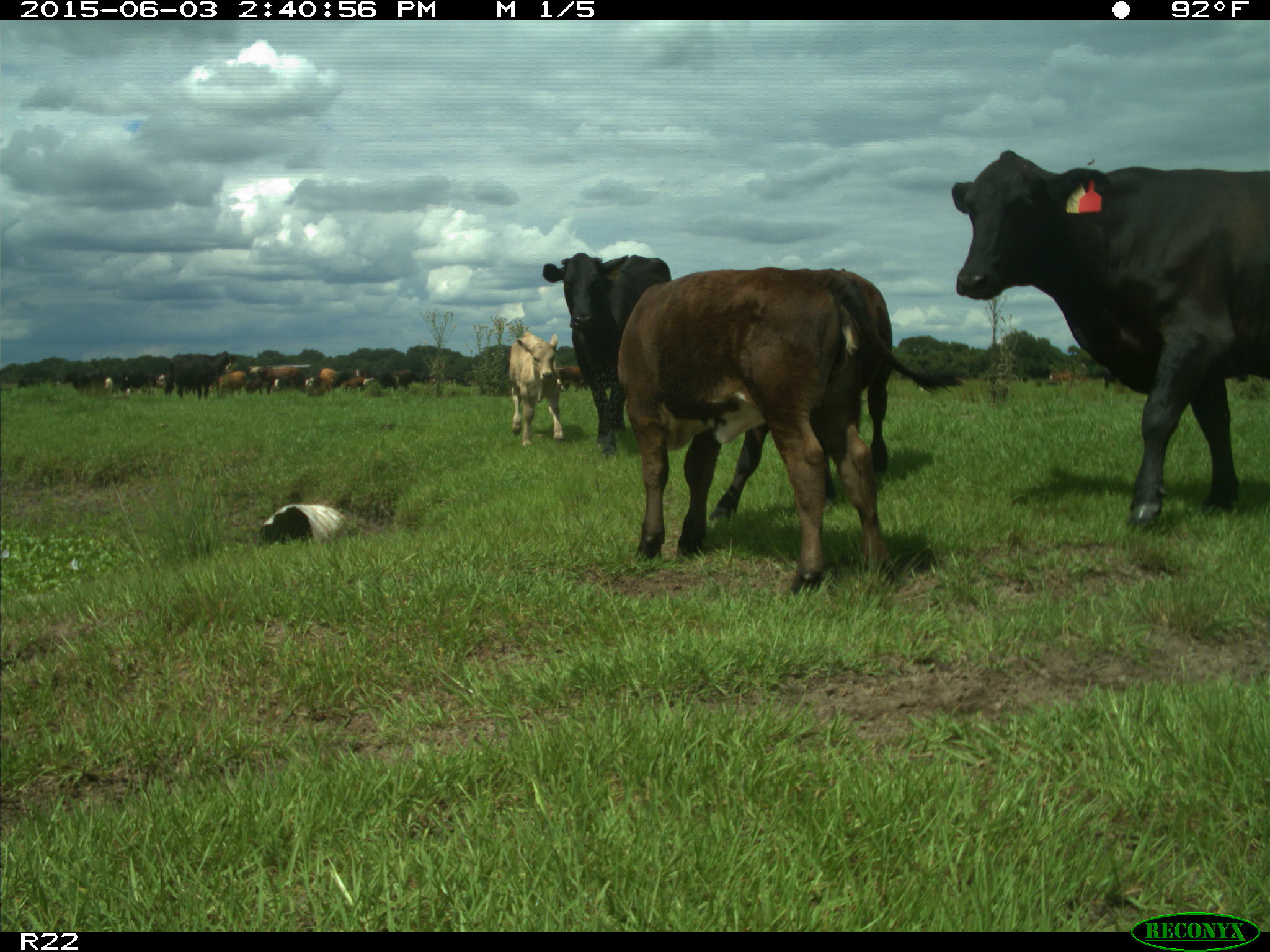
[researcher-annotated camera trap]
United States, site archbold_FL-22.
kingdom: Animalia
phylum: Chordata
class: Mammalia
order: Artiodactyla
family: Bovidae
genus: Bos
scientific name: Bos taurus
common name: domestic cow